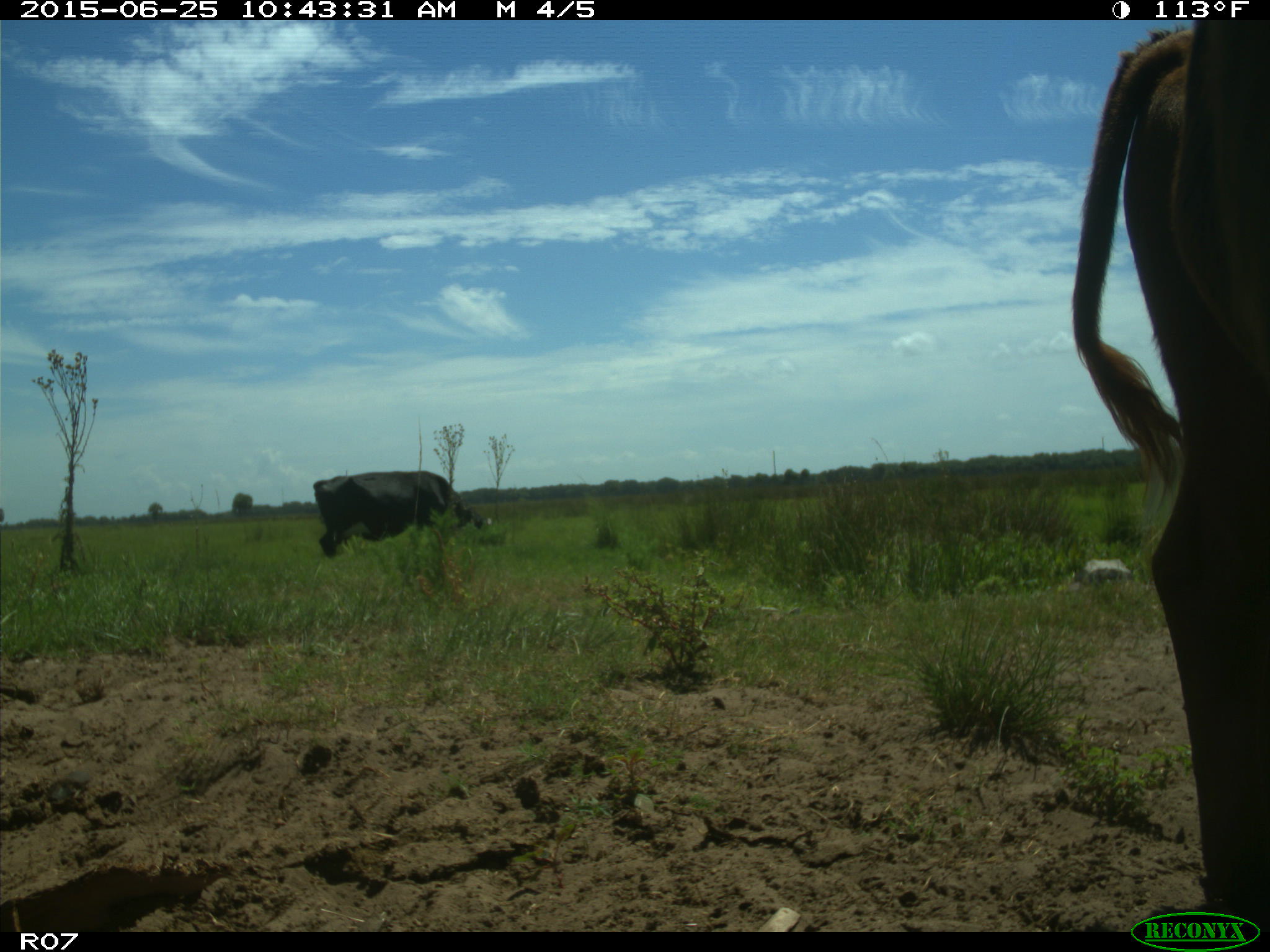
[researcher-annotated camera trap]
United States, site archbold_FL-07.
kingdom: Animalia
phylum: Chordata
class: Mammalia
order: Artiodactyla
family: Bovidae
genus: Bos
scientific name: Bos taurus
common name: domestic cow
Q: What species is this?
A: Bos taurus (domestic cow).